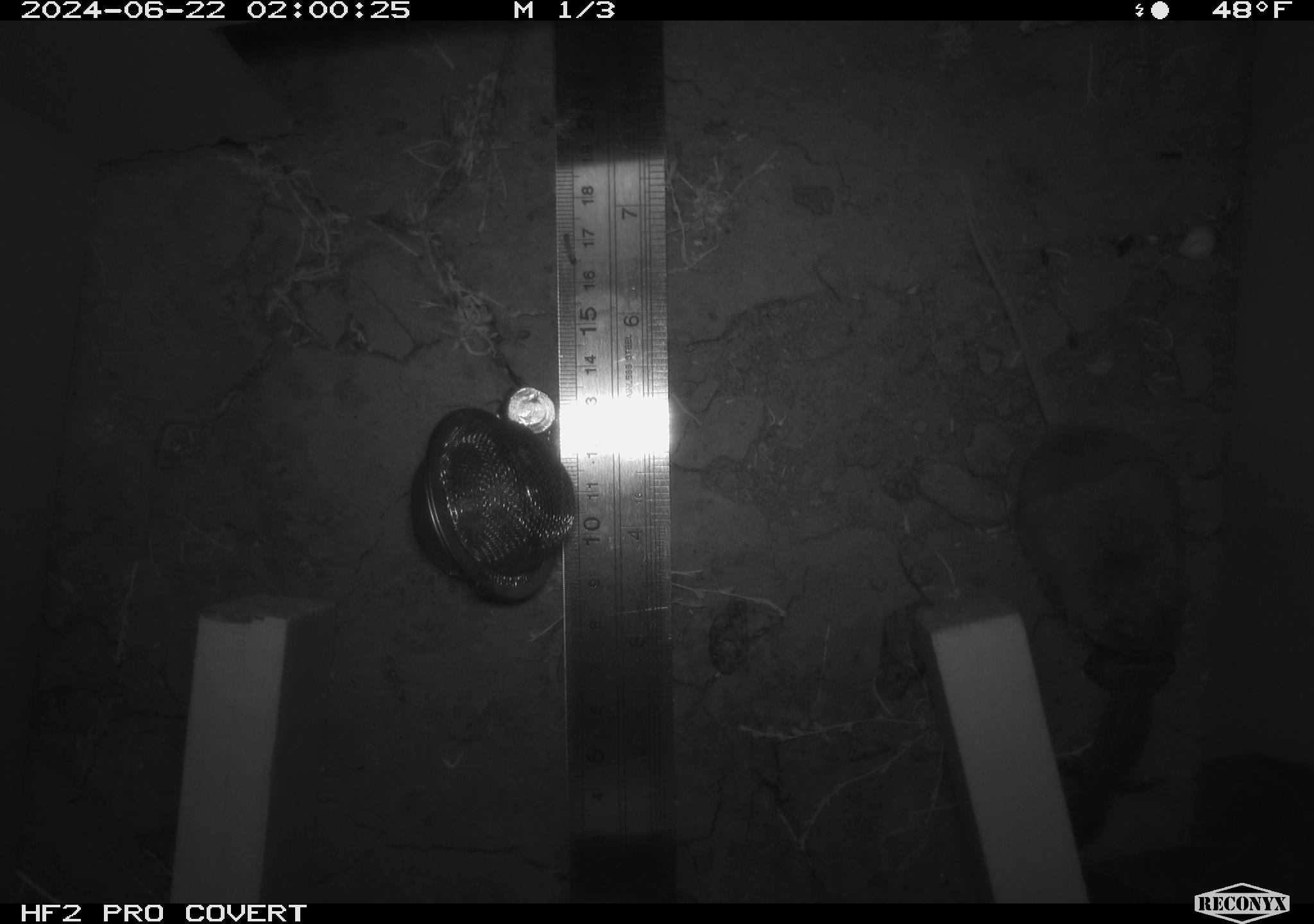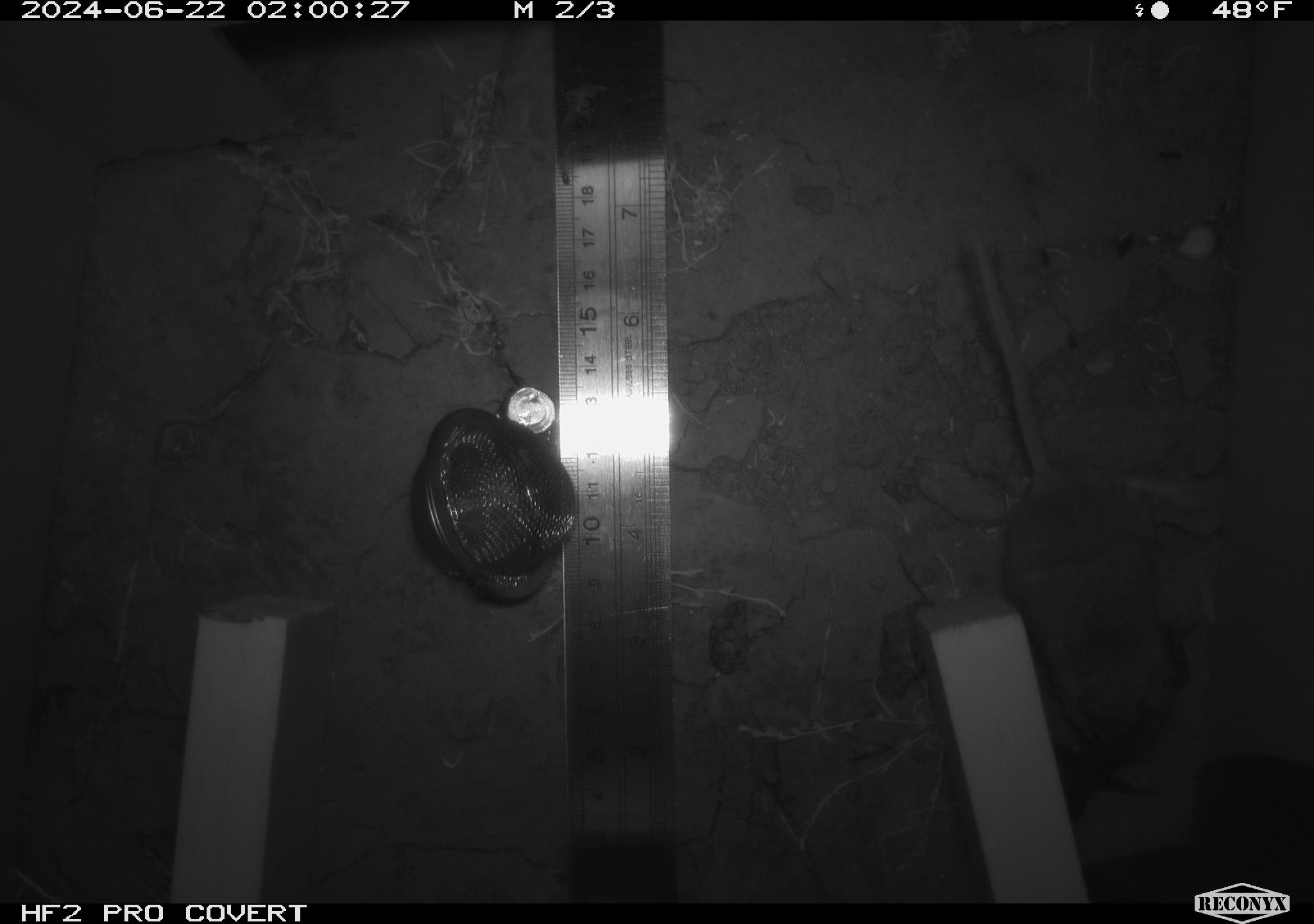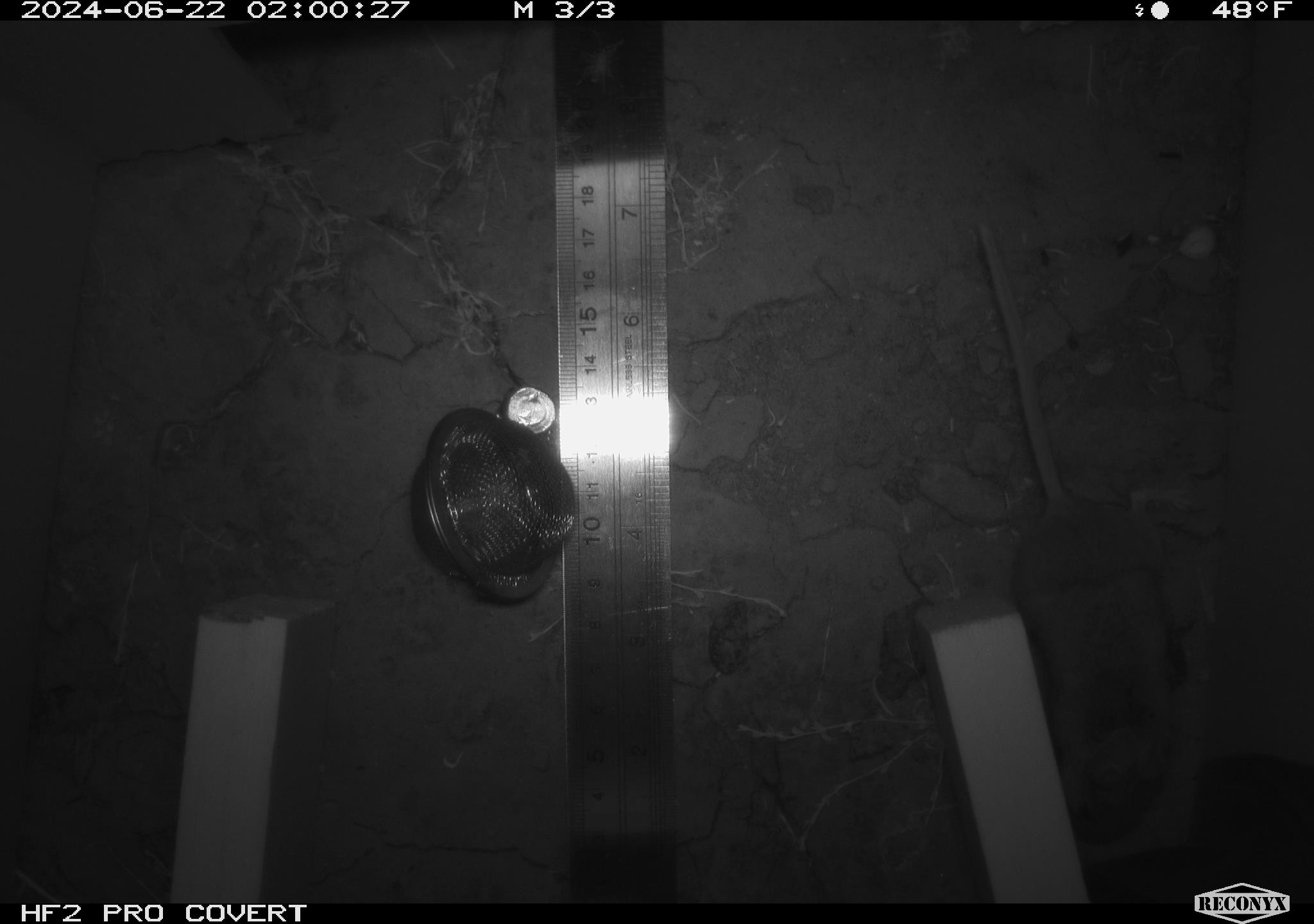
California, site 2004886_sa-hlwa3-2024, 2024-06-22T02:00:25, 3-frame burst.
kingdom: Animalia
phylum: Chordata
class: Mammalia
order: Rodentia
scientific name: Rodentia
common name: mouse species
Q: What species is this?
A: Mouse species (Rodentia).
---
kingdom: Animalia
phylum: Chordata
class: Reptilia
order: Squamata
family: Phrynosomatidae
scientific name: Phrynosomatidae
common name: phrynosomatid lizards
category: phrynosomatidae family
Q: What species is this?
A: Phrynosomatidae family (phrynosomatid lizards) (Phrynosomatidae).